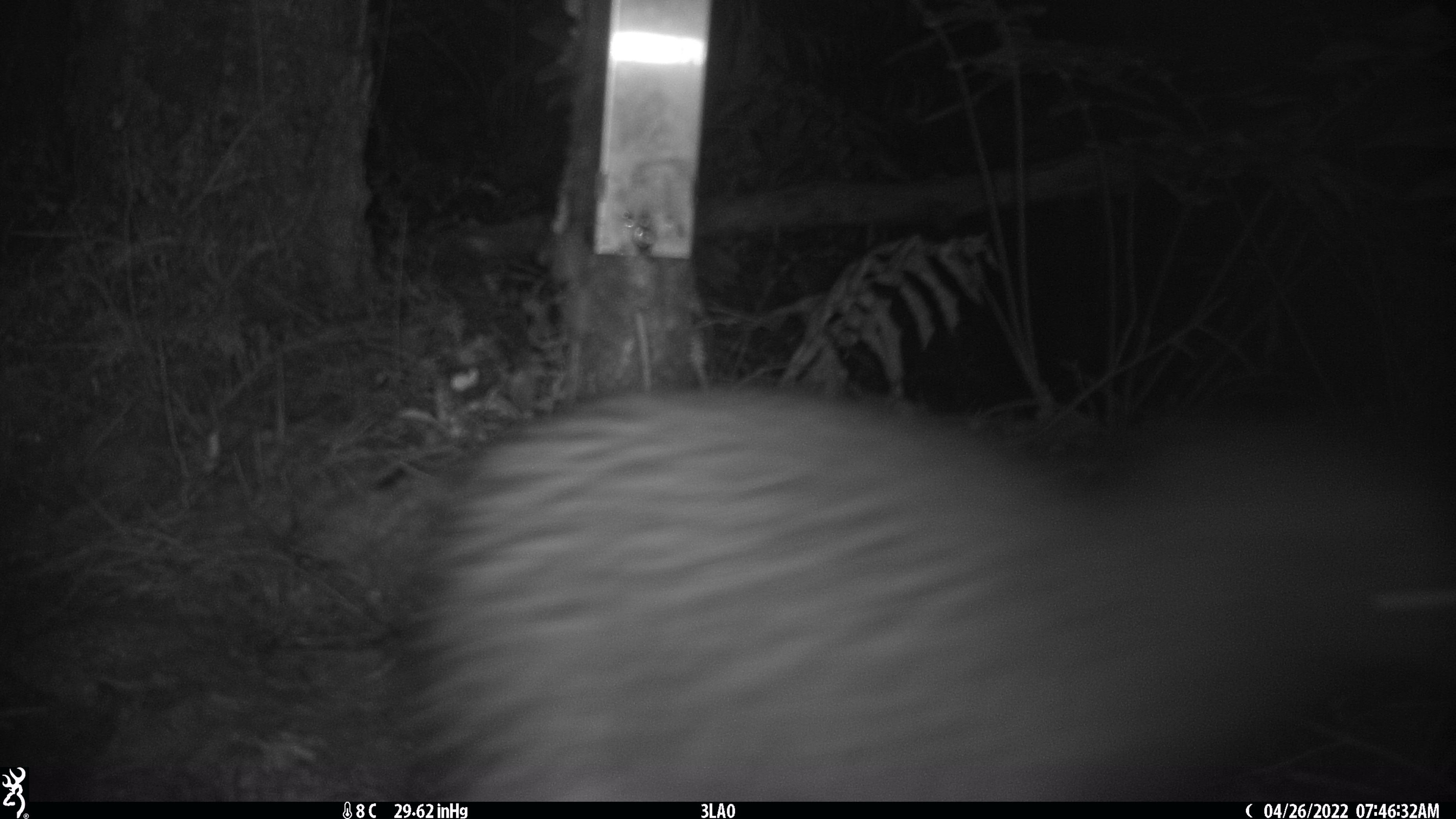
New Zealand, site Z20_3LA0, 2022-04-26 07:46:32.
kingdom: Animalia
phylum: Chordata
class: Aves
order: Apterygiformes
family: Apterygidae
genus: Apteryx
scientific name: Apteryx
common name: kiwi